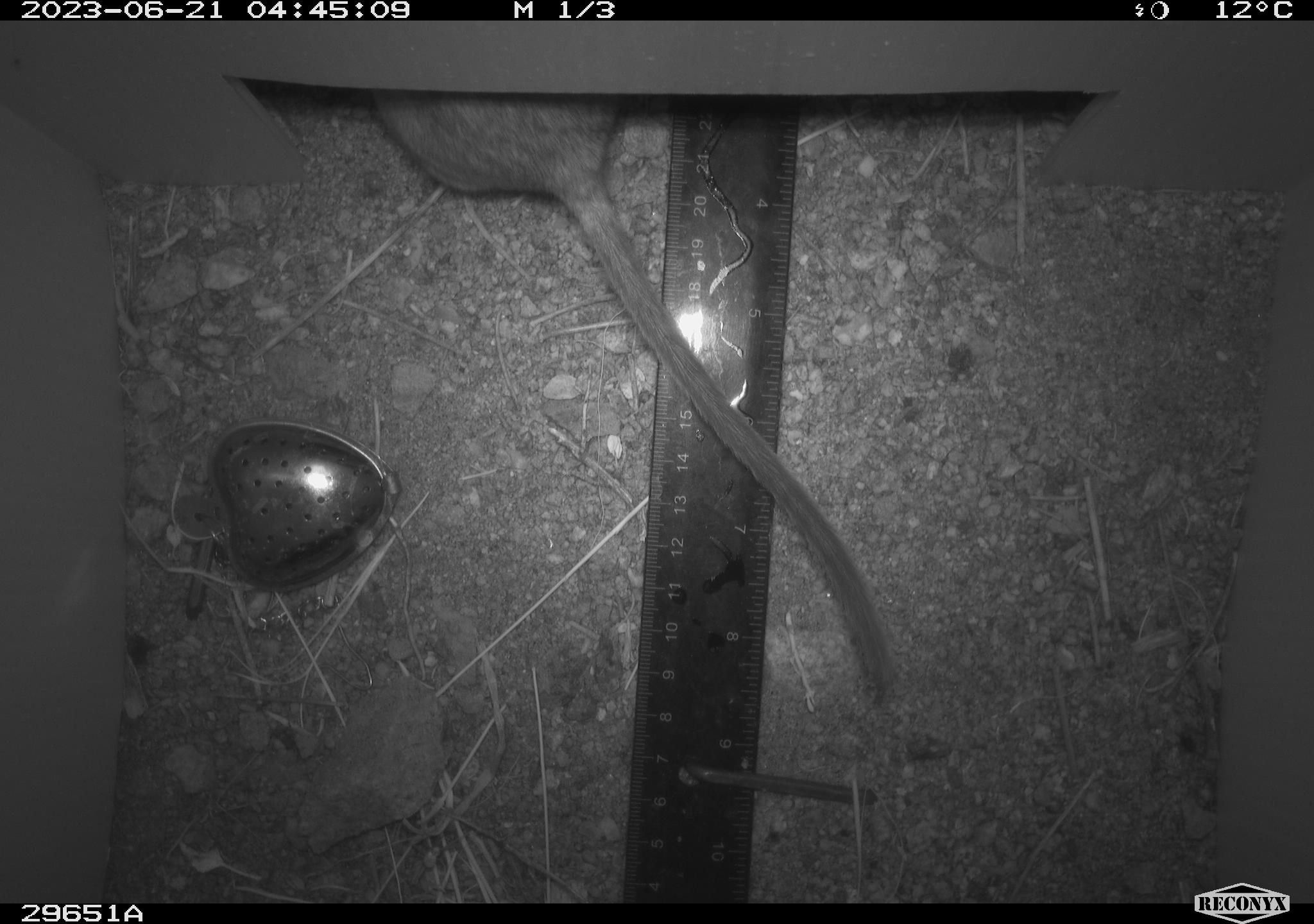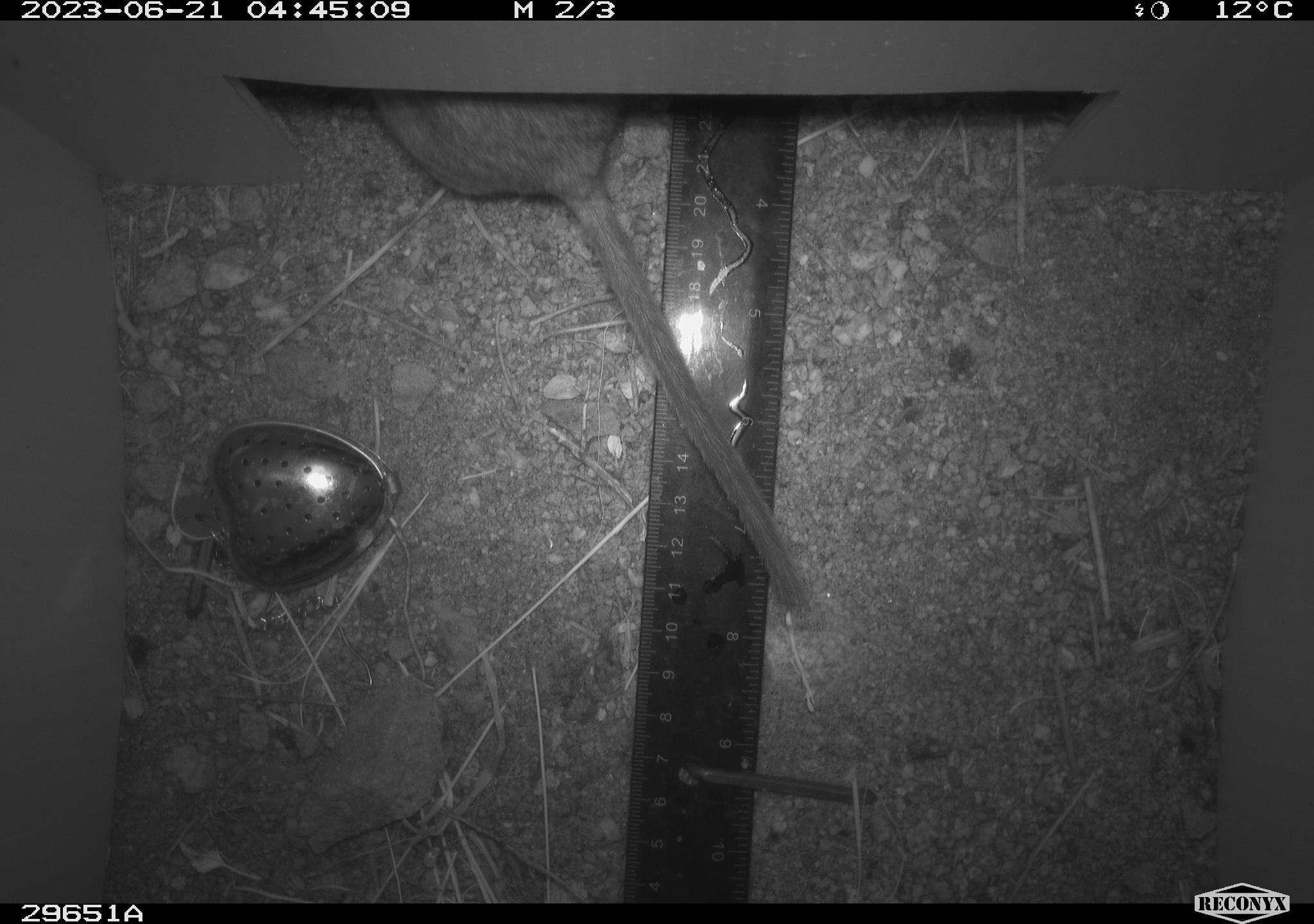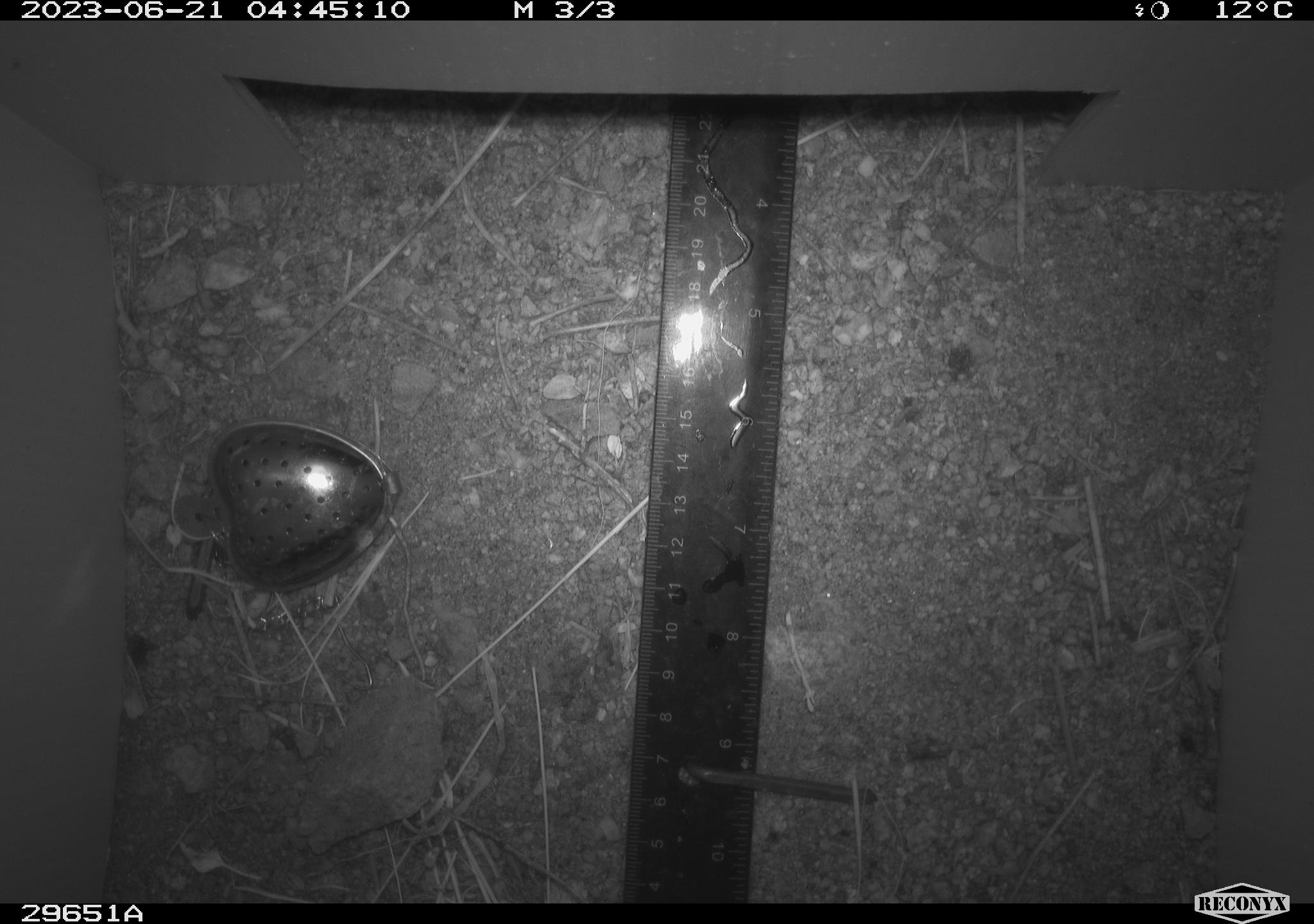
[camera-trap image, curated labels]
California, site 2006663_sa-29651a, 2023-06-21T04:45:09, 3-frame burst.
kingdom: Animalia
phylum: Chordata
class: Mammalia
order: Rodentia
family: Cricetidae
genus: Neotoma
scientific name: Neotoma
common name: pack rat or woodrat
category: neotoma species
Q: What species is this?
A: Neotoma species (pack rat or woodrat) (Neotoma).